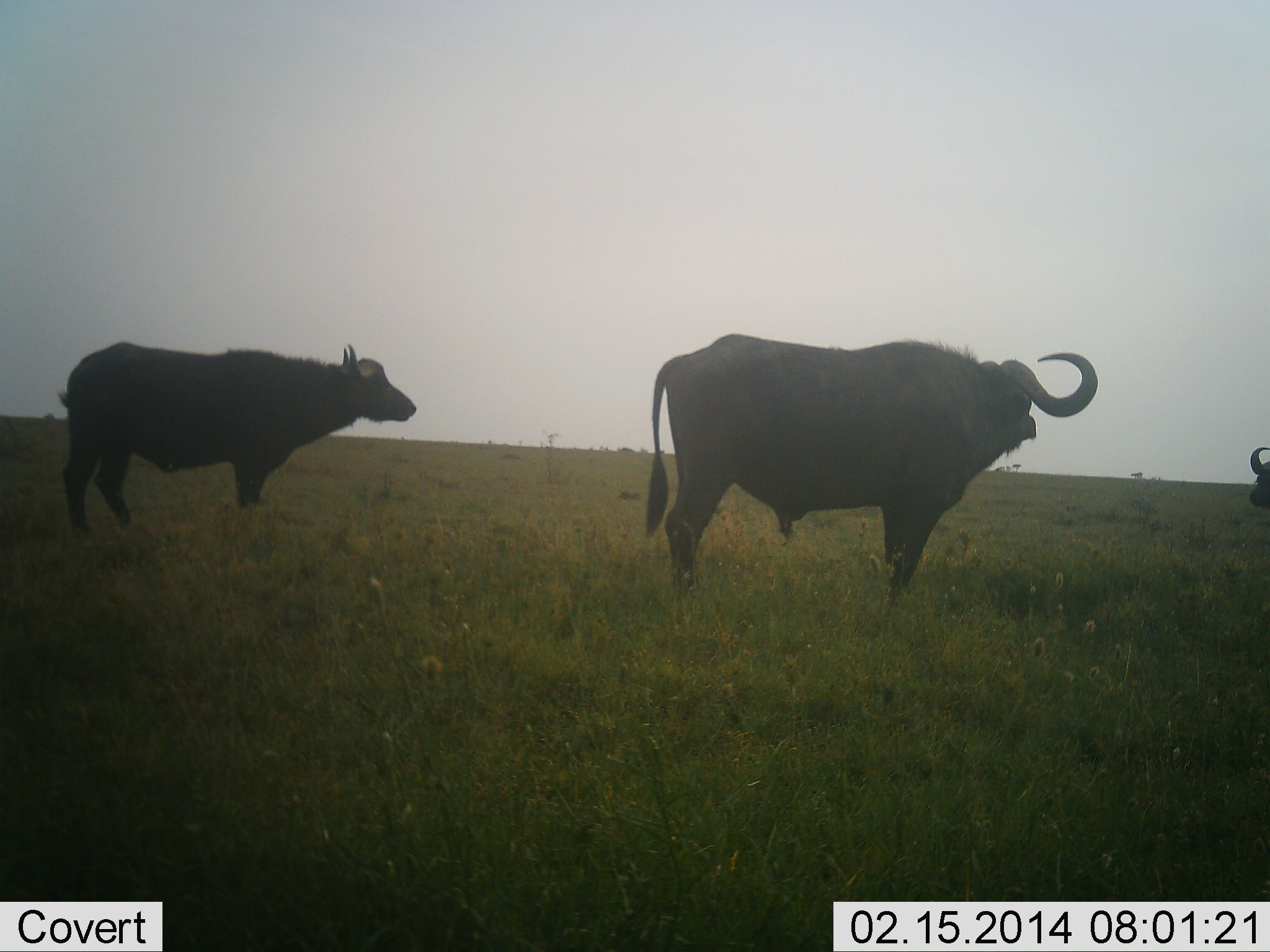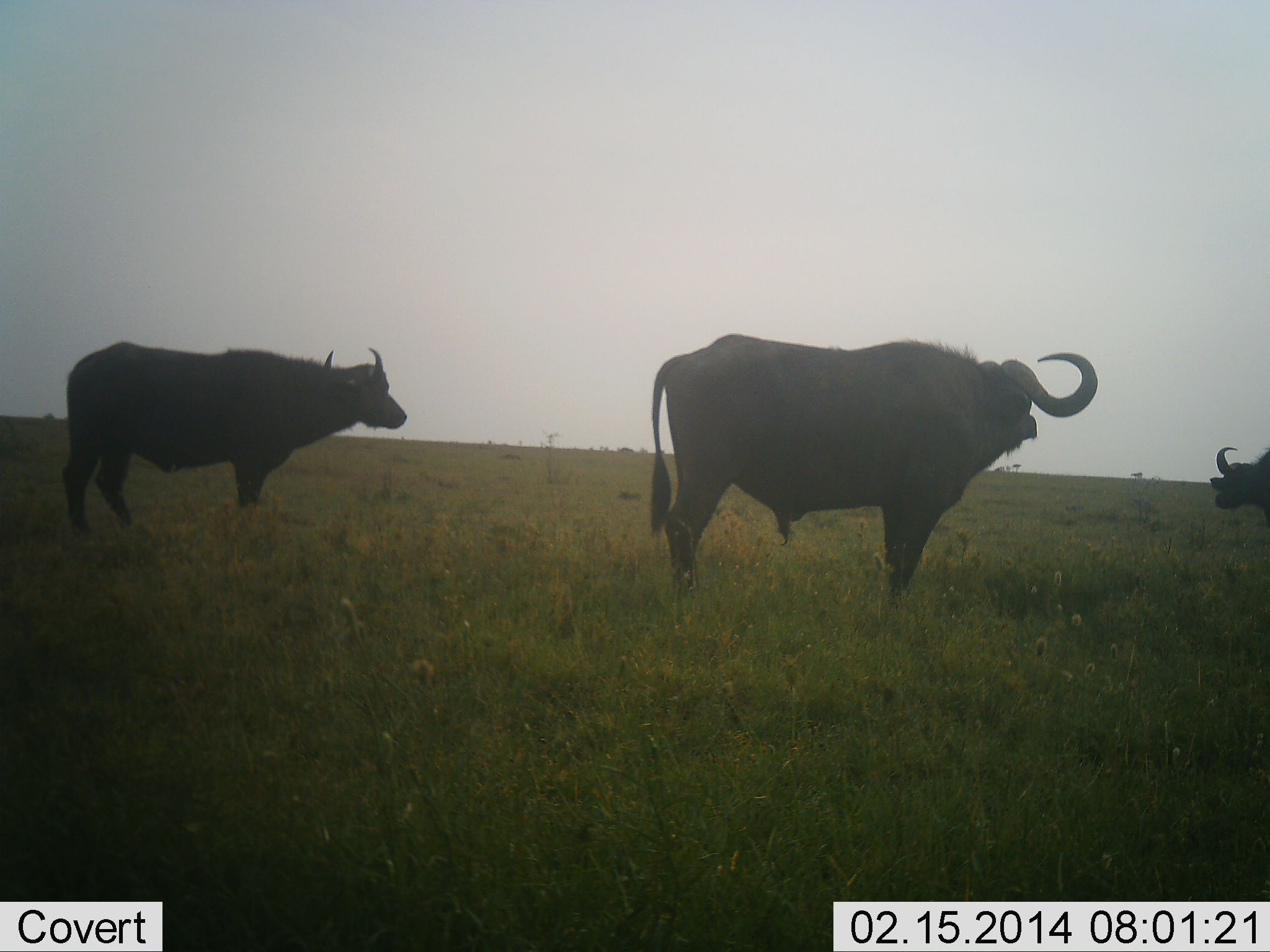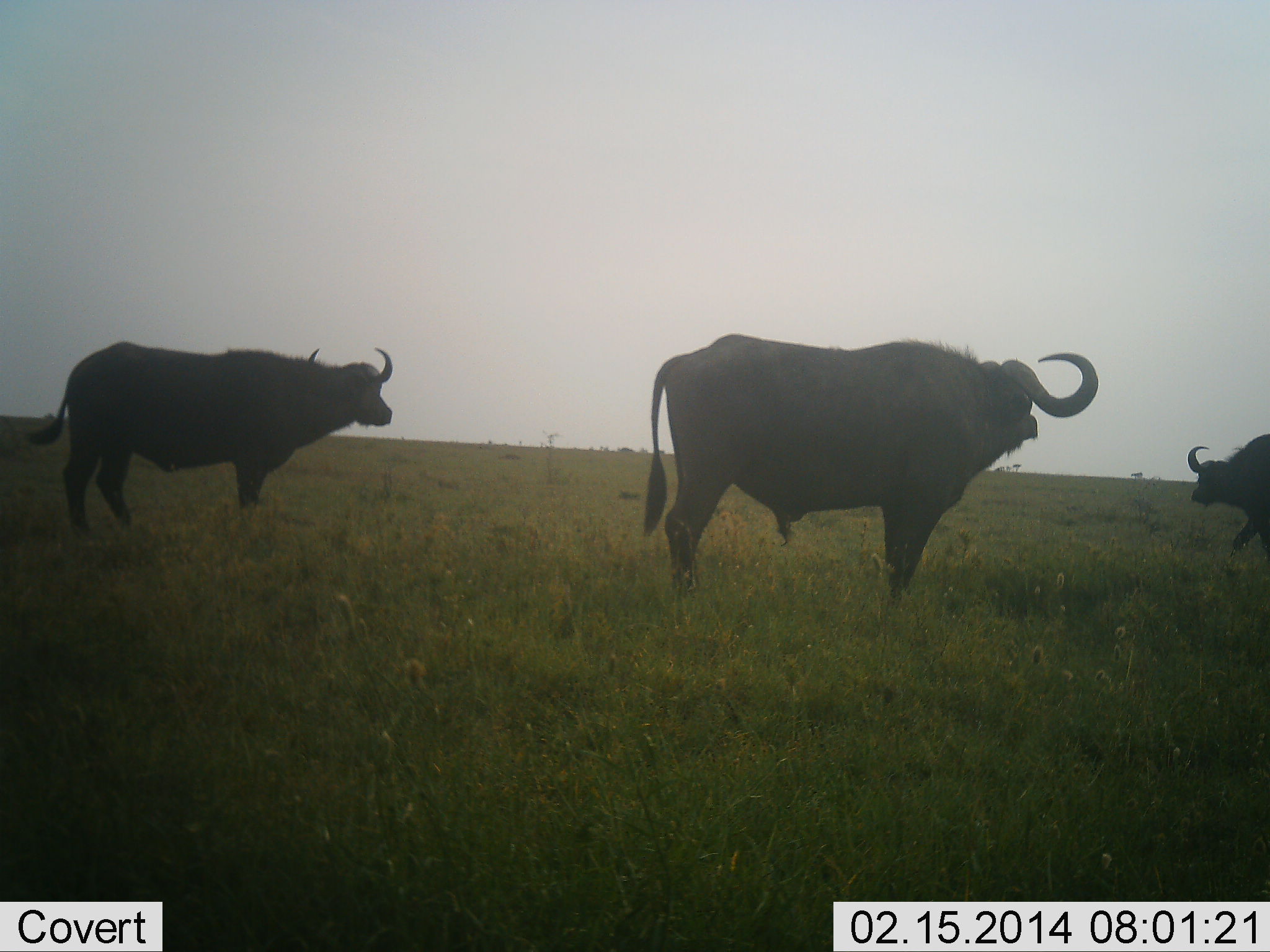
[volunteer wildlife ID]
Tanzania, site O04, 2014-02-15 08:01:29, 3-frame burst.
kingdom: Animalia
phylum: Chordata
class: Mammalia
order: Artiodactyla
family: Bovidae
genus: Syncerus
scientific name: Syncerus caffer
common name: cape buffalo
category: buffalo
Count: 3.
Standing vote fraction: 100%.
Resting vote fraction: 0%.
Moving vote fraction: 30%.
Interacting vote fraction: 0%.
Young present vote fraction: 0%.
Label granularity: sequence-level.